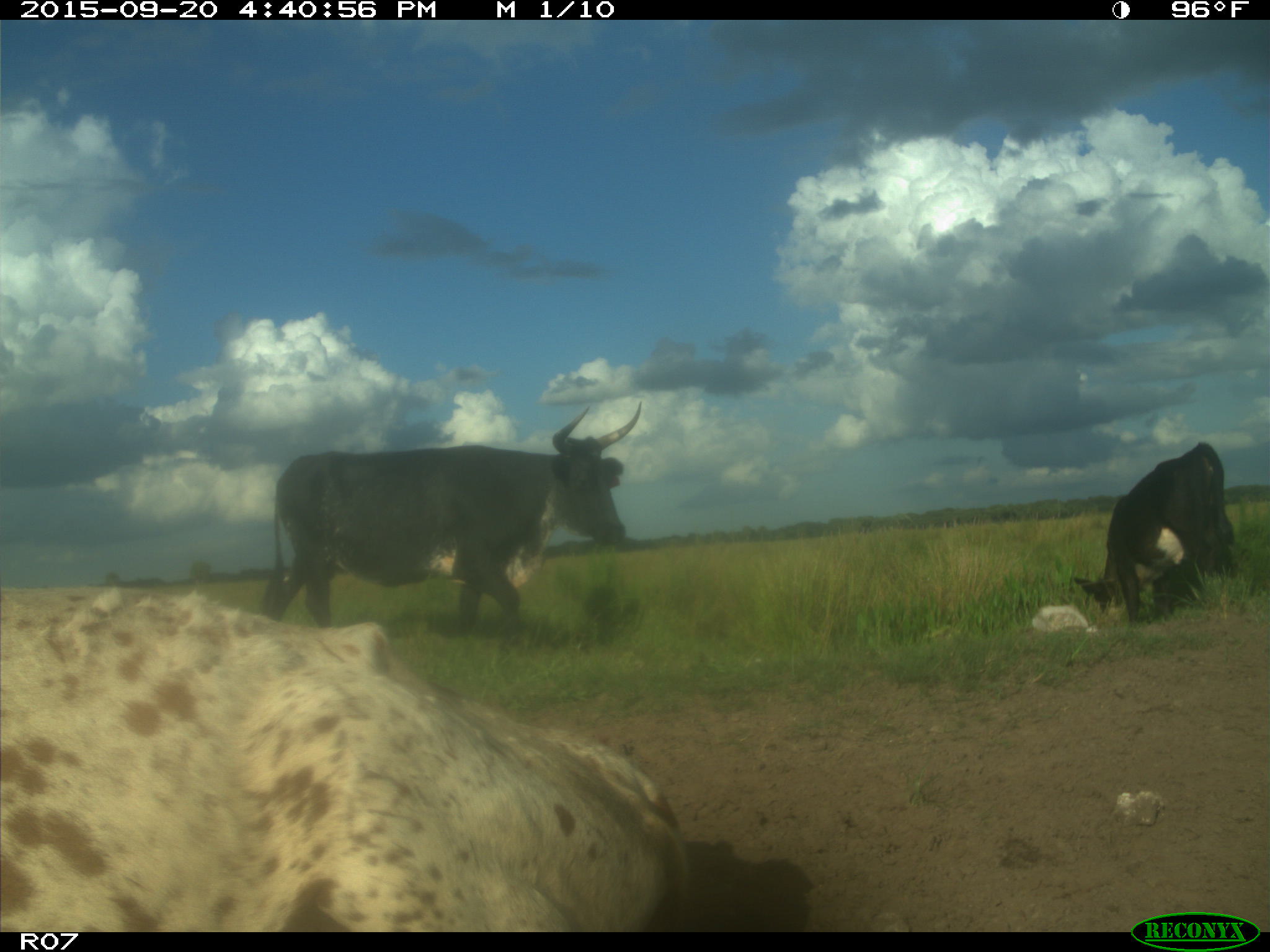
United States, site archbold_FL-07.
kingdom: Animalia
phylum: Chordata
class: Mammalia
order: Artiodactyla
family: Bovidae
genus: Bos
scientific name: Bos taurus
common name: domestic cow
Bos taurus (domestic cow).